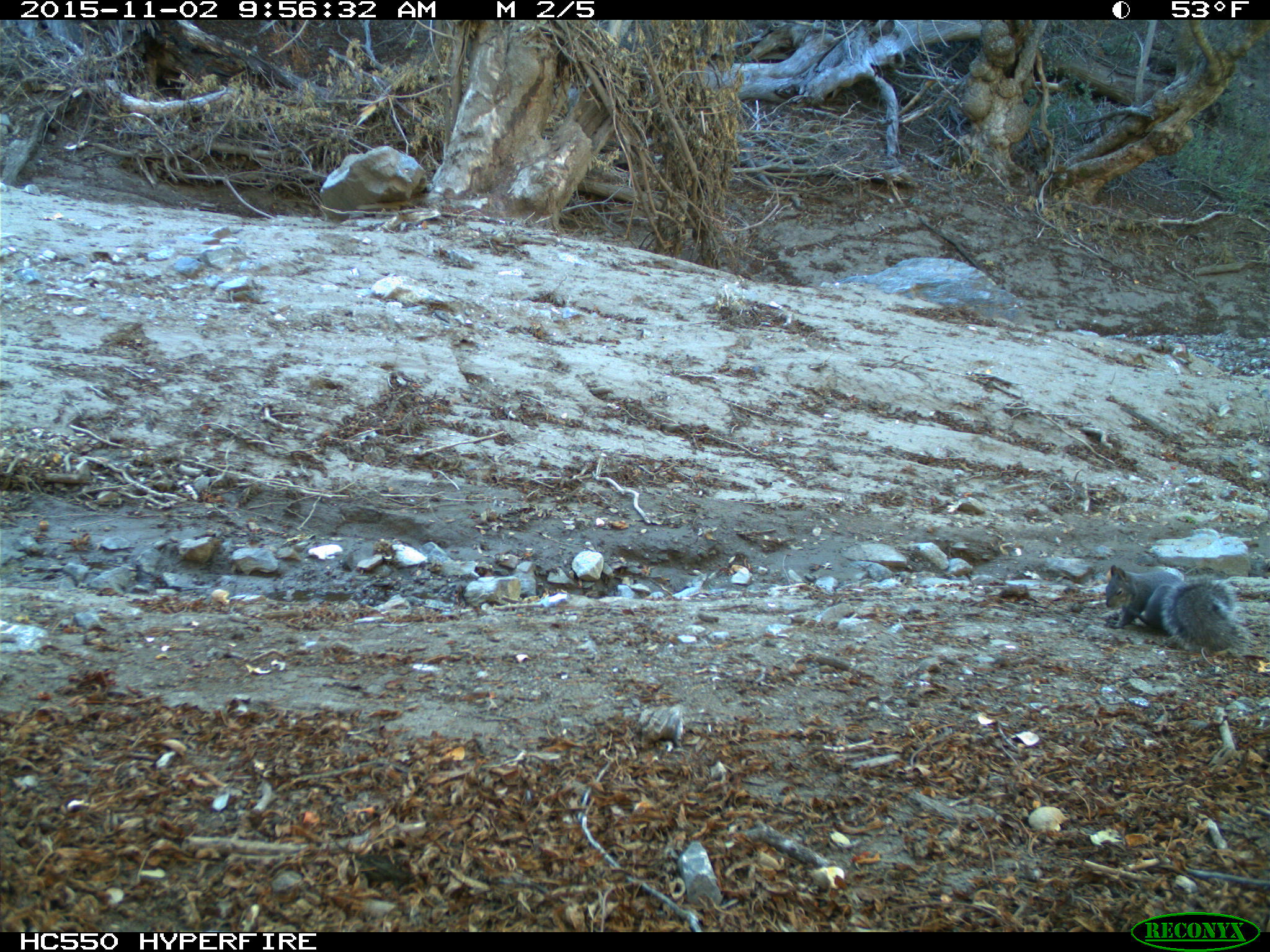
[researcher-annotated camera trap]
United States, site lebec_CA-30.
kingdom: Animalia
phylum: Chordata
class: Mammalia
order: Rodentia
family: Sciuridae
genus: Sciurus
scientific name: Sciurus carolinensis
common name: eastern gray squirrel